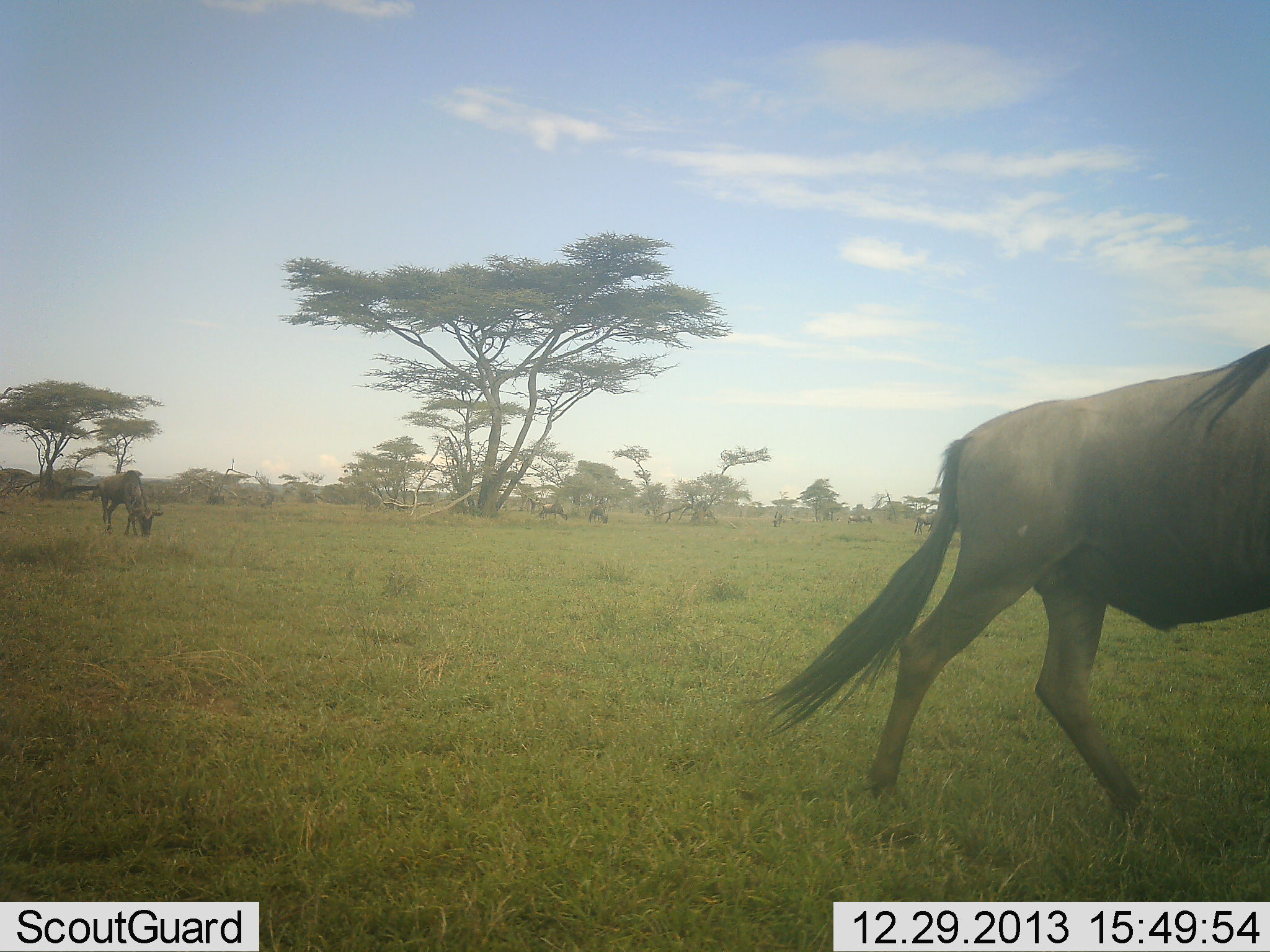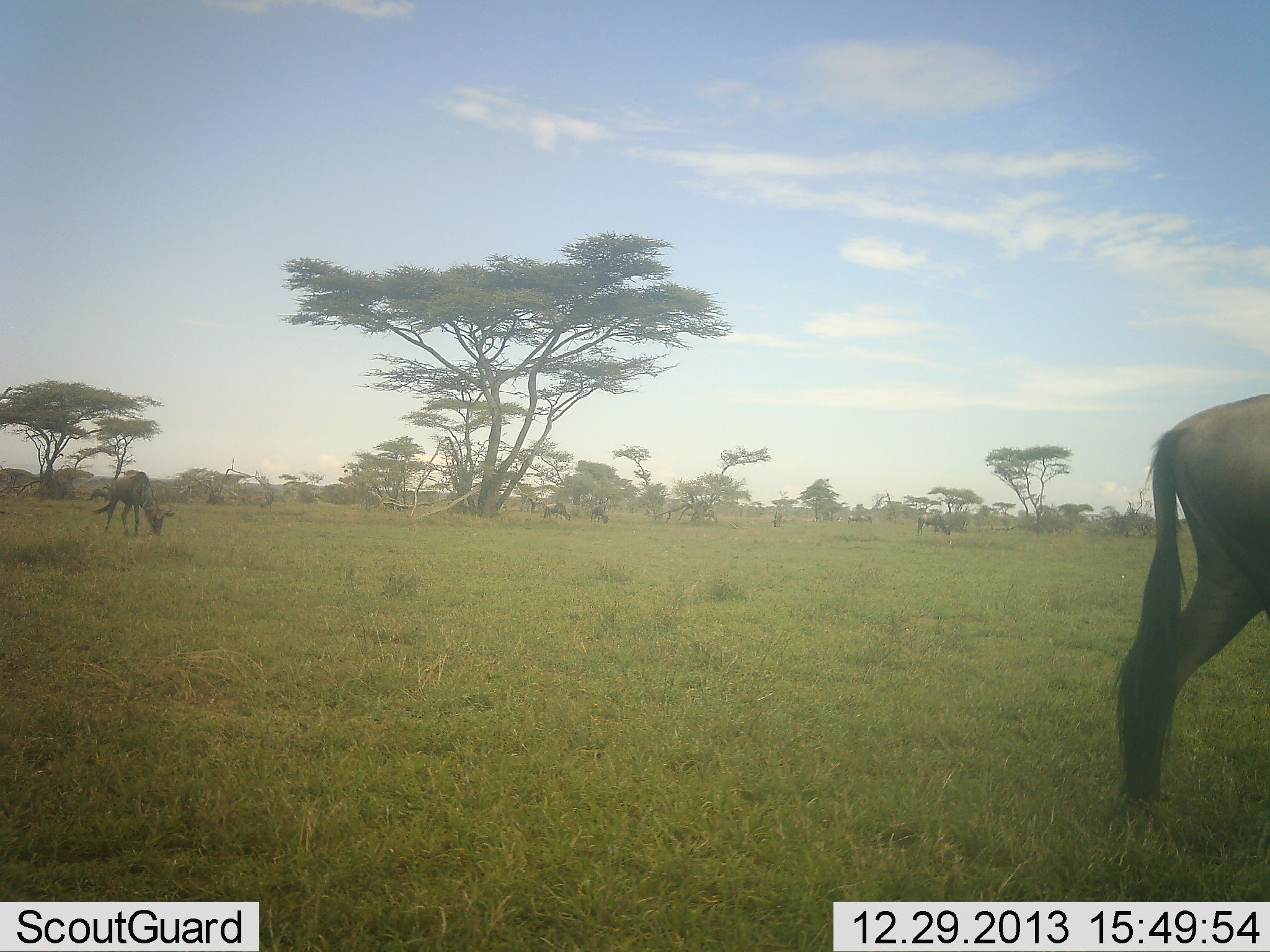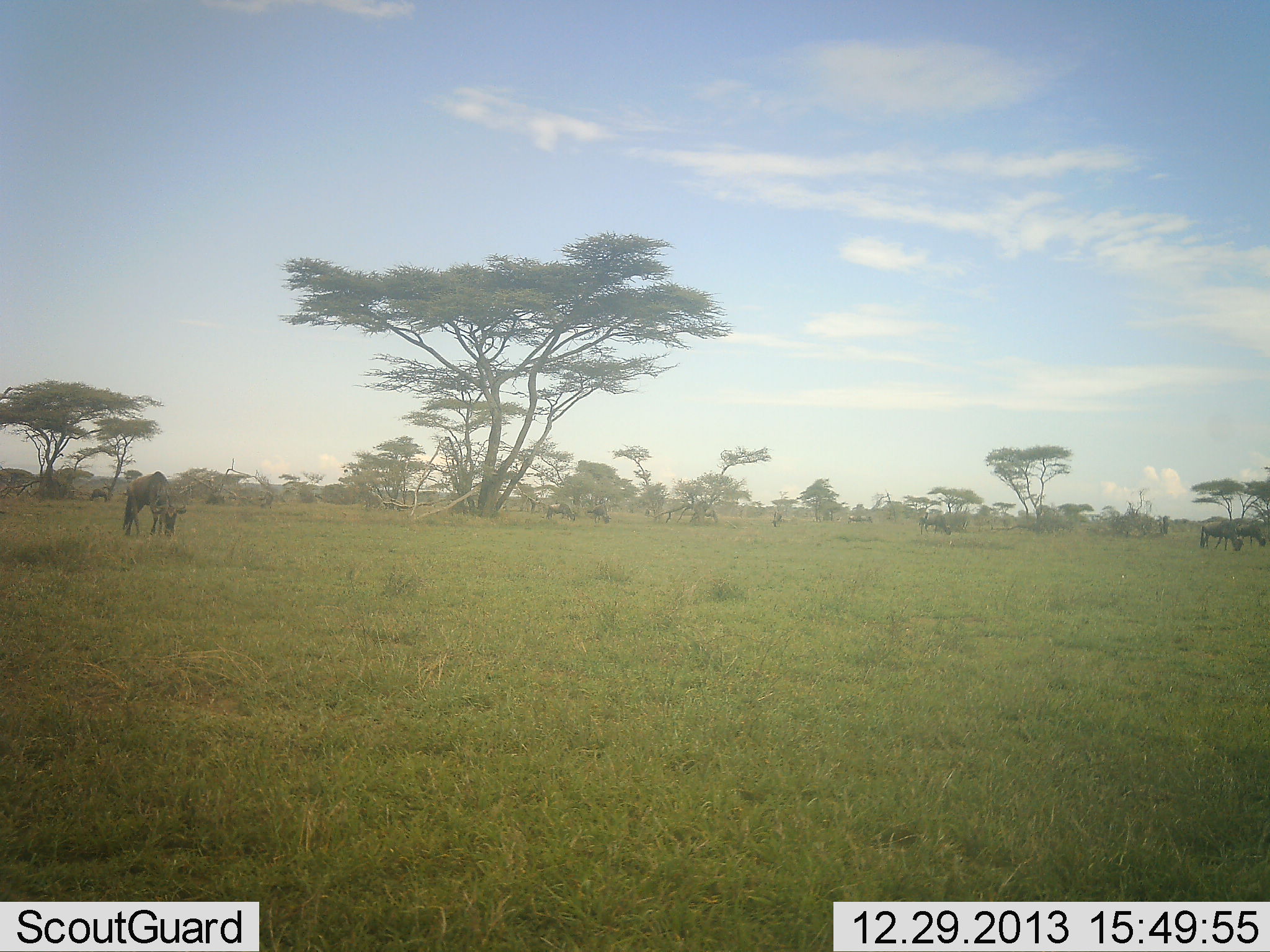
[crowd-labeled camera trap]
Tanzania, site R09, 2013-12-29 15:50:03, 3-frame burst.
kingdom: Animalia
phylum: Chordata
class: Mammalia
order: Artiodactyla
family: Bovidae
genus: Connochaetes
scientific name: Connochaetes taurinus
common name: blue wildebeest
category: wildebeest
Wildebeest (blue wildebeest) (Connochaetes taurinus), count 5. Behavior (volunteer vote fractions): standing 10%, resting 0%, moving 70%, interacting 0%. Young present (vote fraction): 0%. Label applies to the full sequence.